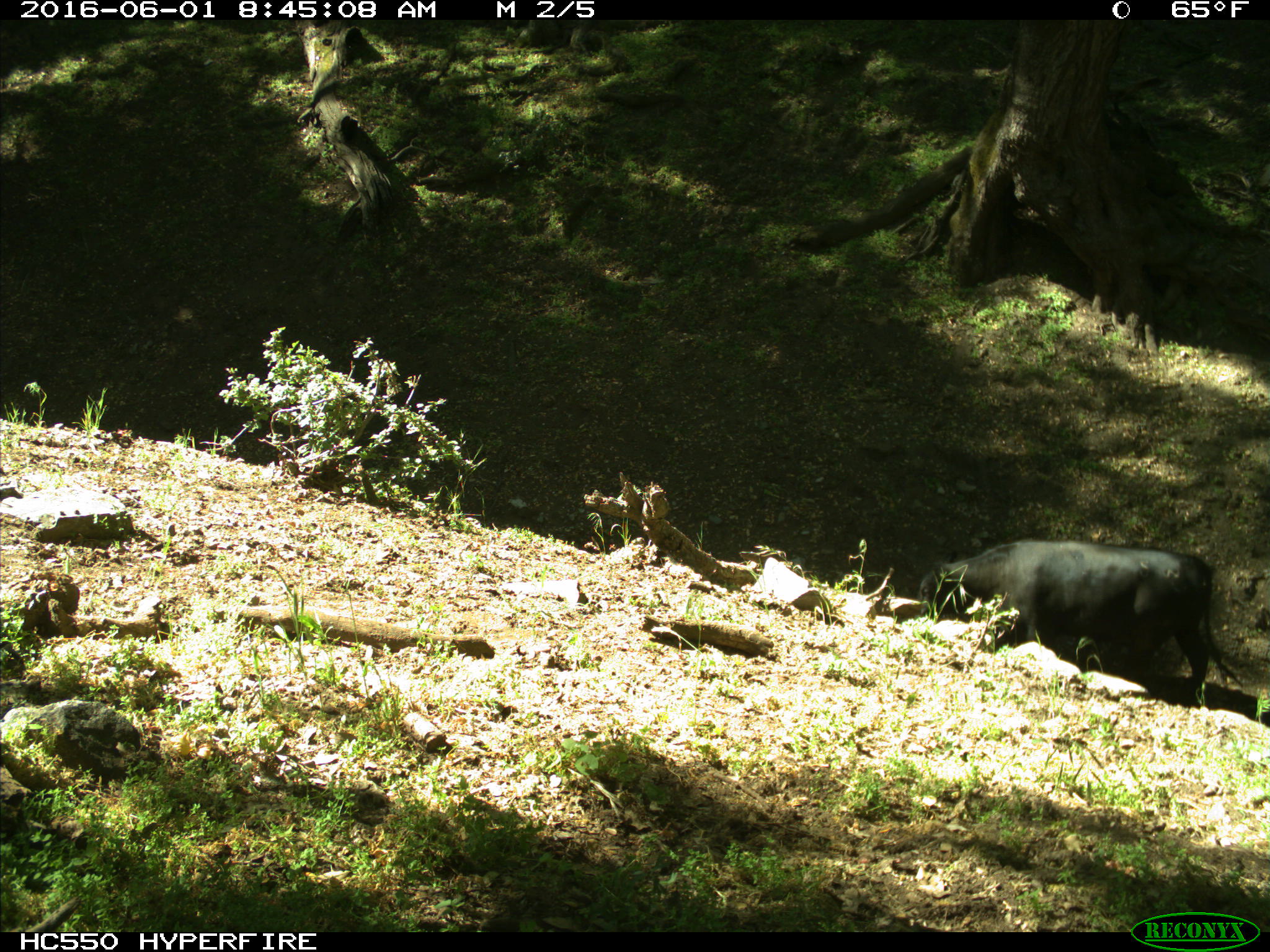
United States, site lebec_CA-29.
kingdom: Animalia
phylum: Chordata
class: Mammalia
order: Artiodactyla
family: Bovidae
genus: Bos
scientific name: Bos taurus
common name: domestic cow